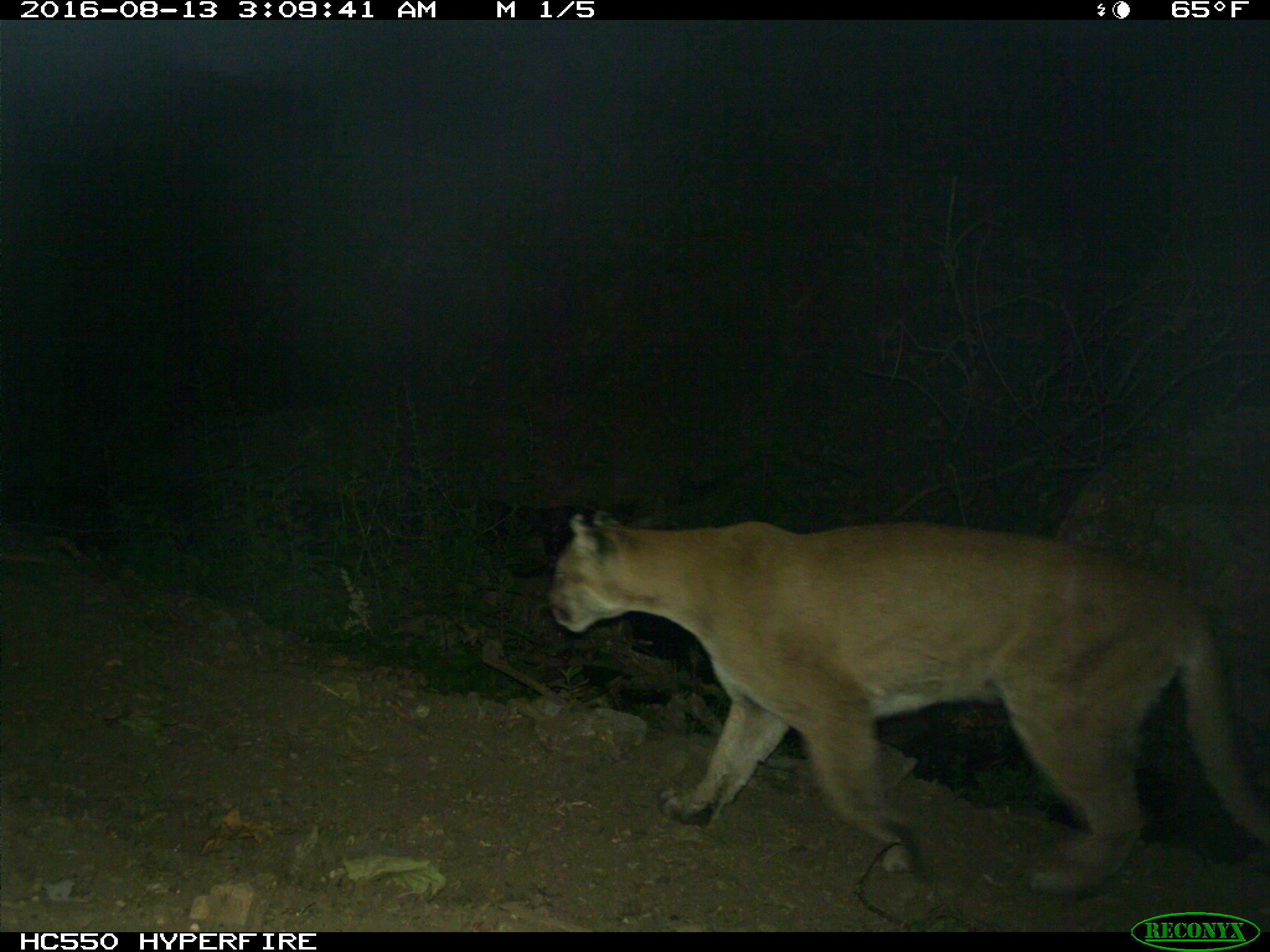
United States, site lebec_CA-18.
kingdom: Animalia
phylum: Chordata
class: Mammalia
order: Carnivora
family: Felidae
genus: Puma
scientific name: Puma concolor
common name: mountain lion